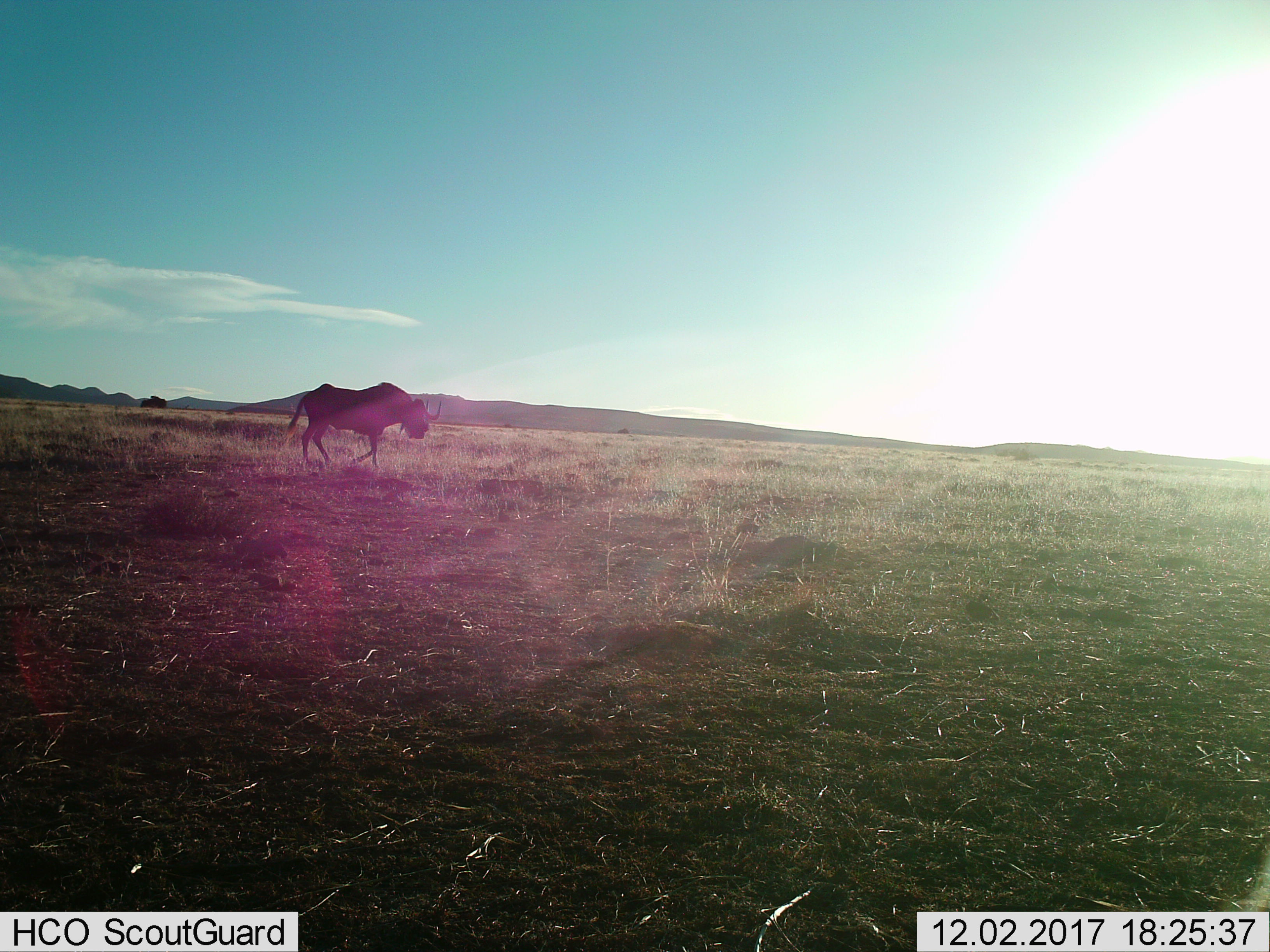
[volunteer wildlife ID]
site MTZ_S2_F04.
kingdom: Animalia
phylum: Chordata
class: Mammalia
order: Artiodactyla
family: Bovidae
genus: Connochaetes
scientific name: Connochaetes gnou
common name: black wildebeest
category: wildebeestblack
Wildebeestblack (black wildebeest) (Connochaetes gnou), count 1. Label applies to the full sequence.